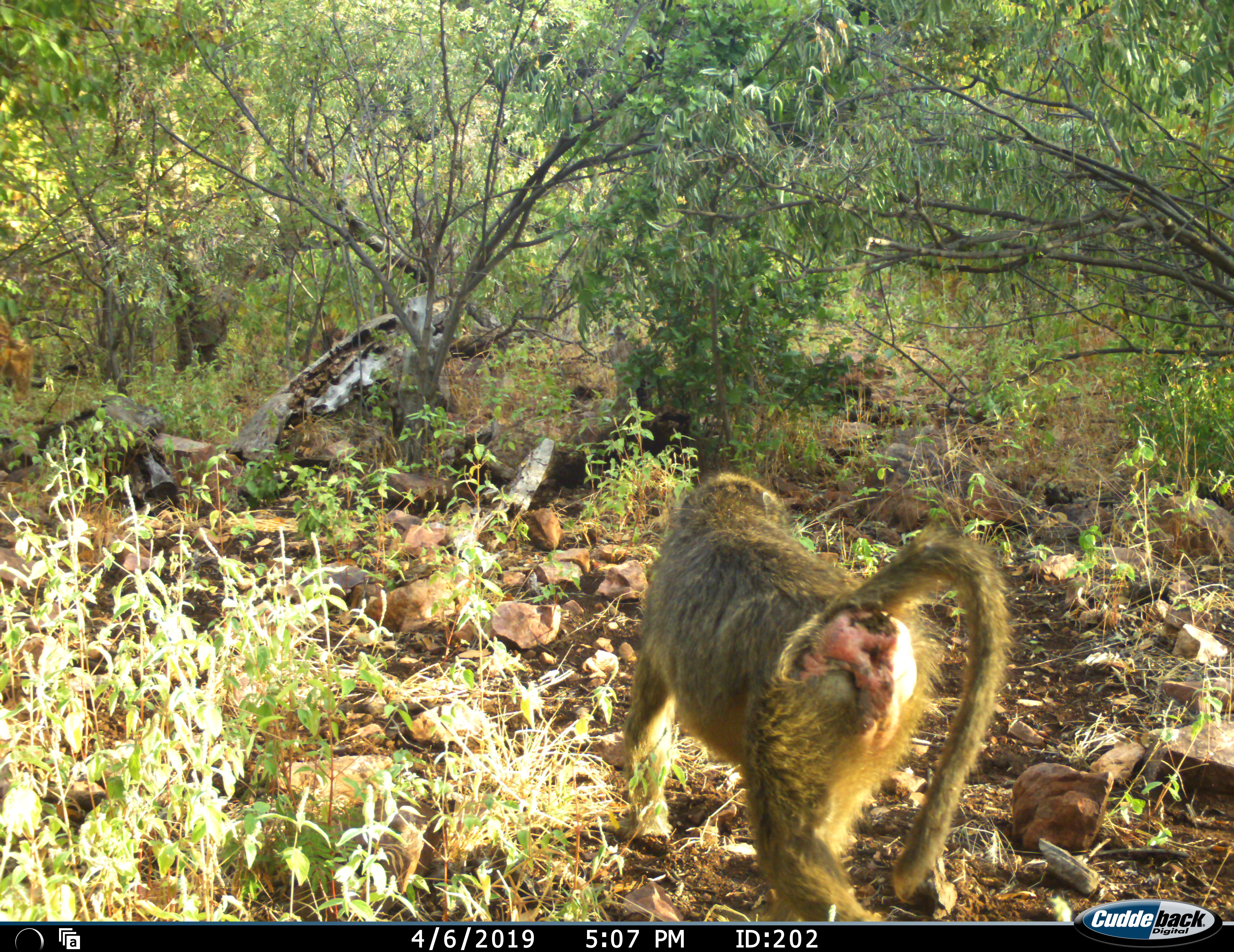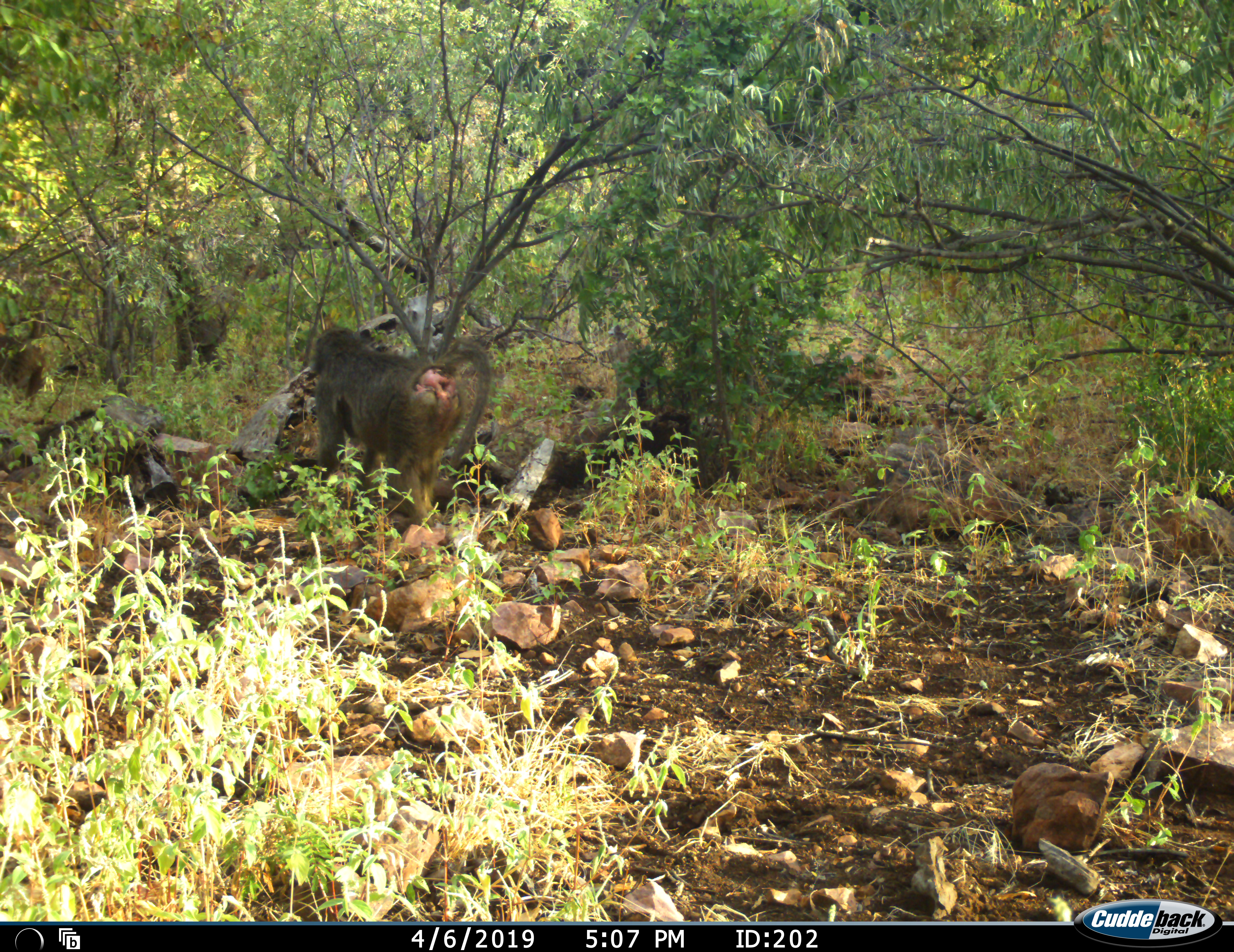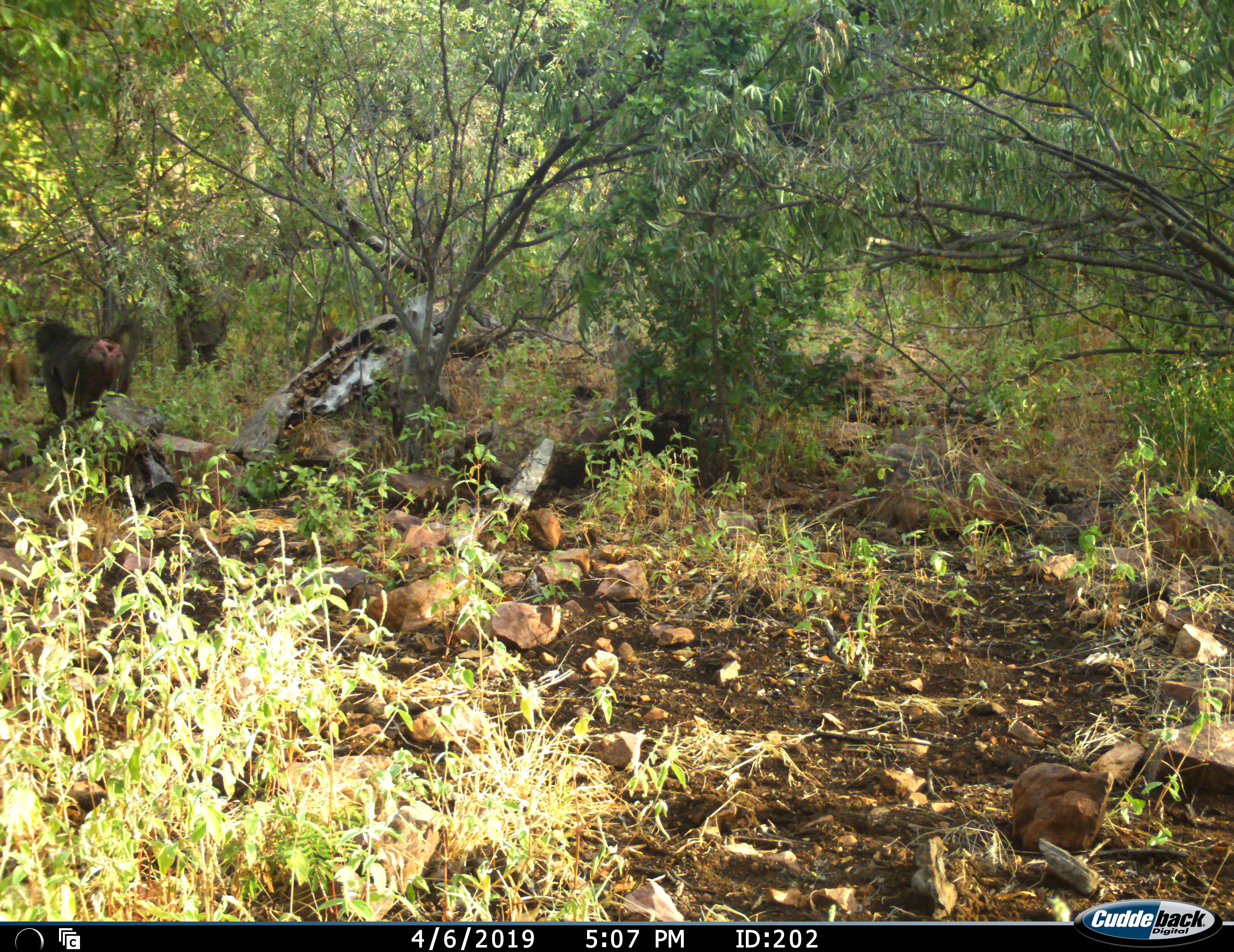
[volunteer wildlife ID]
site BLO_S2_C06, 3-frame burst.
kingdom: Animalia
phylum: Chordata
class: Mammalia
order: Primates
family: Cercopithecidae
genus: Papio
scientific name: Papio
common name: baboon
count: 1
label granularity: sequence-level